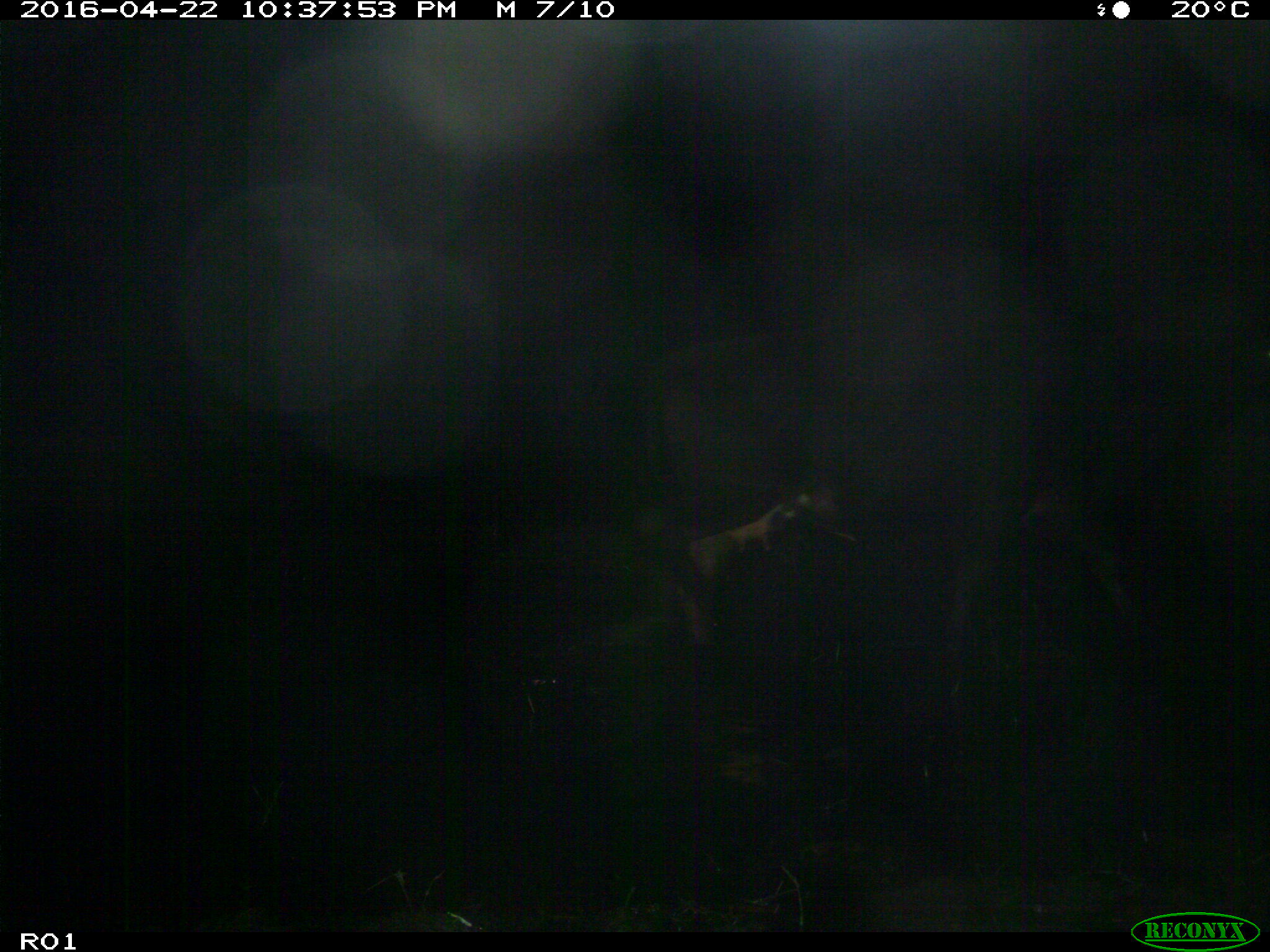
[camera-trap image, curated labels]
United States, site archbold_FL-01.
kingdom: Animalia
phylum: Chordata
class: Mammalia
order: Artiodactyla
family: Bovidae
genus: Bos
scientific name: Bos taurus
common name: domestic cow